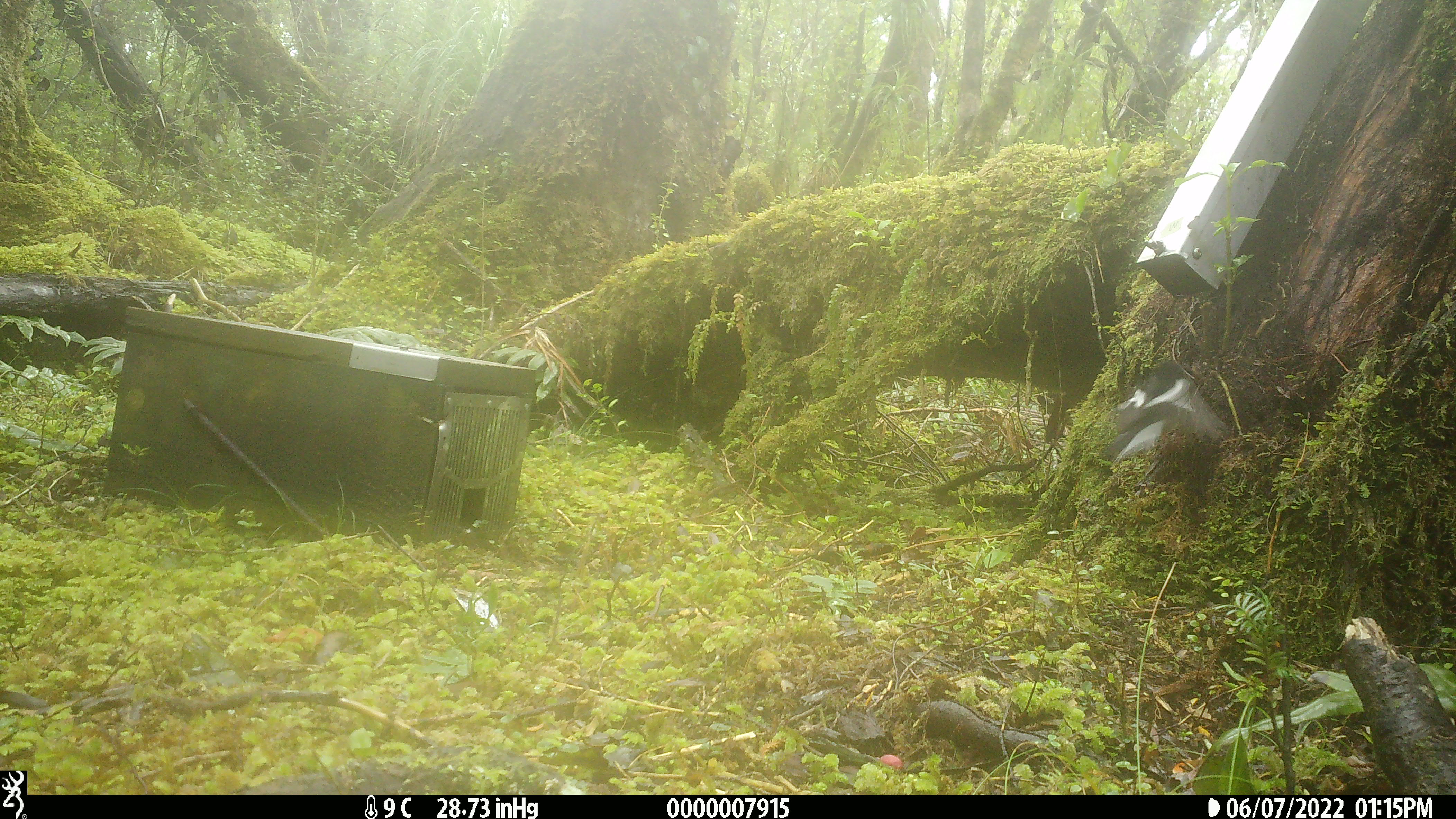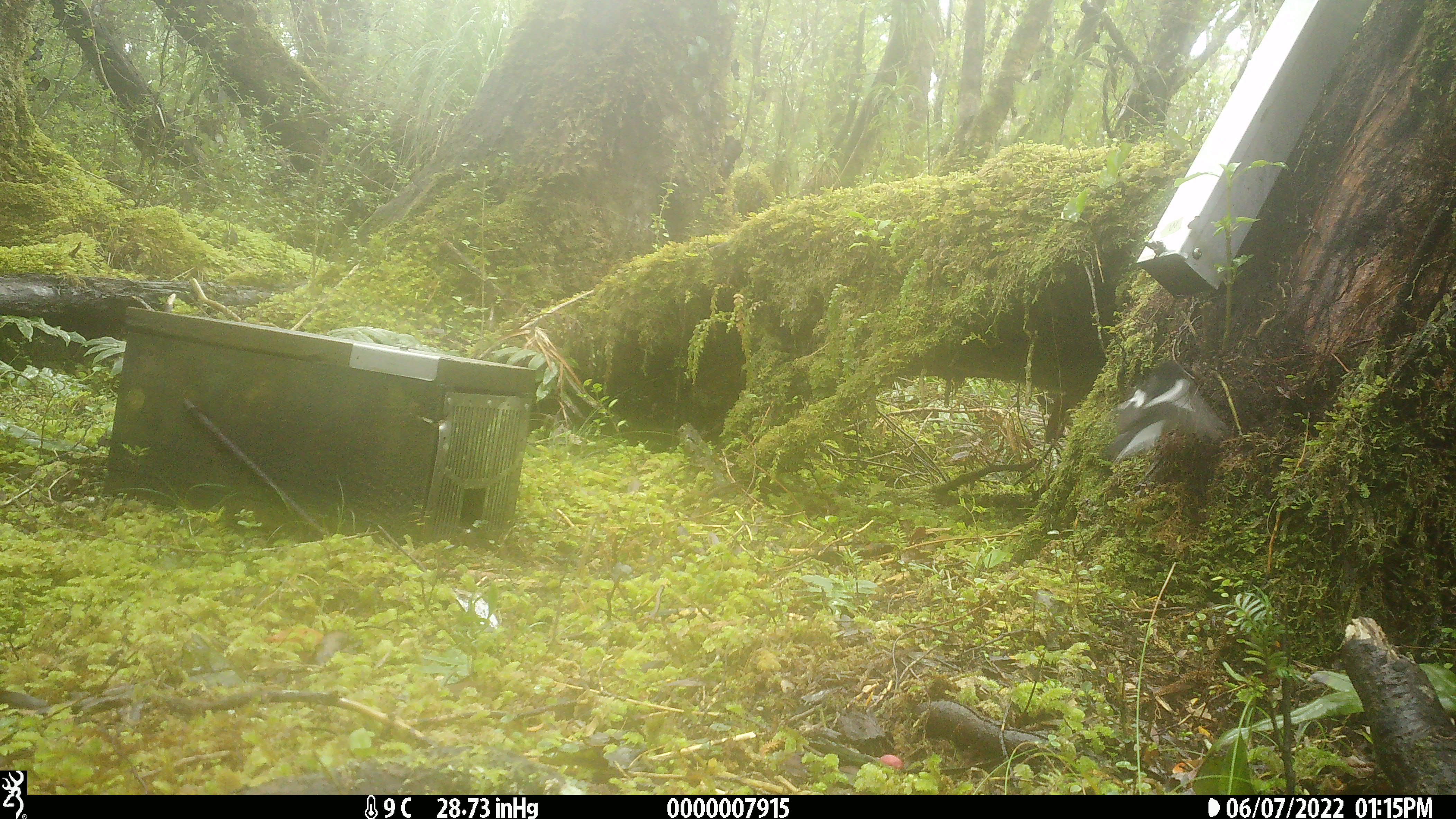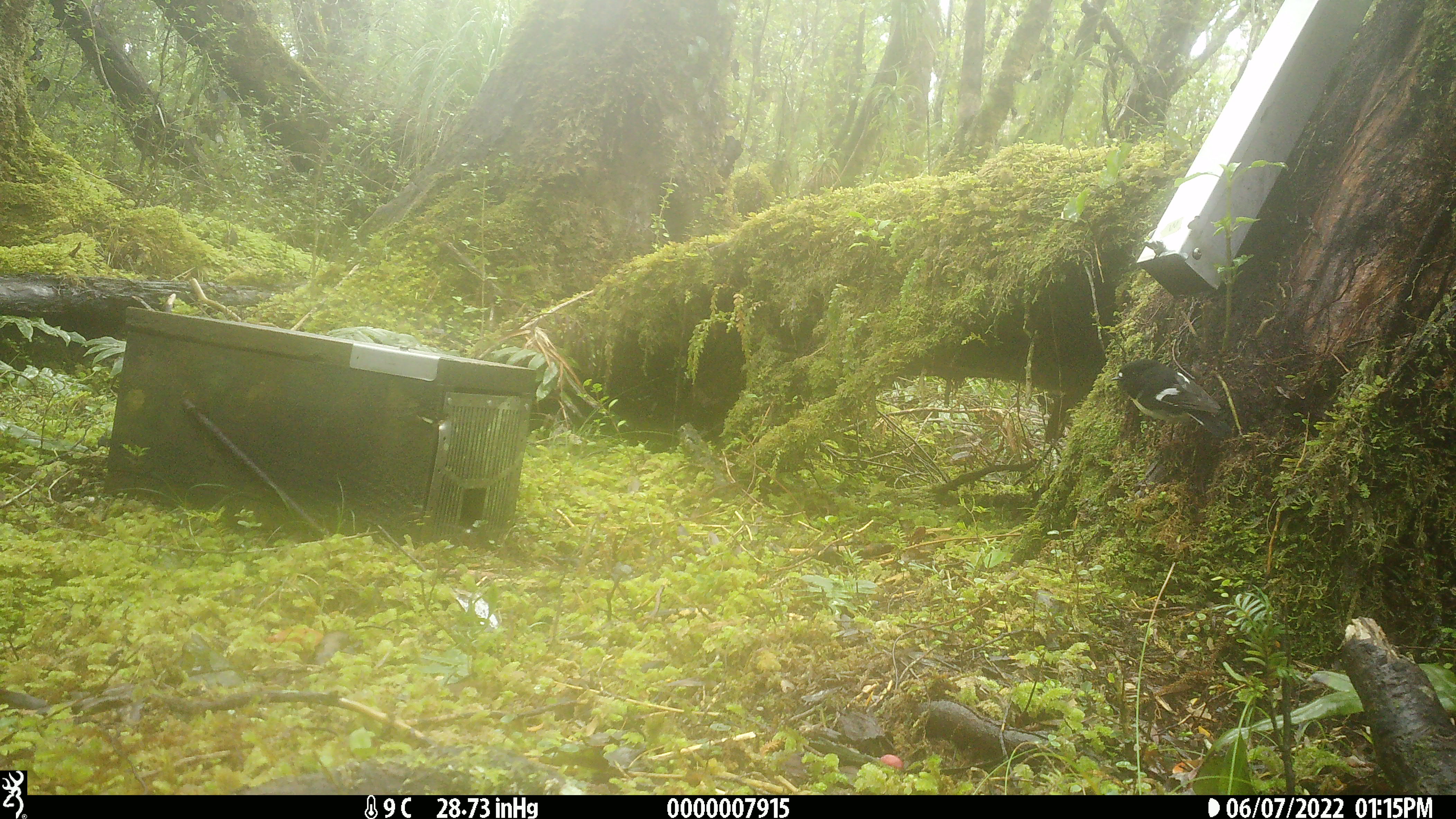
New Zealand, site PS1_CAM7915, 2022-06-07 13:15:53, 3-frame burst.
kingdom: Animalia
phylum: Chordata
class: Aves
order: Passeriformes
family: Petroicidae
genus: Petroica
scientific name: Petroica macrocephala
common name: tomtit